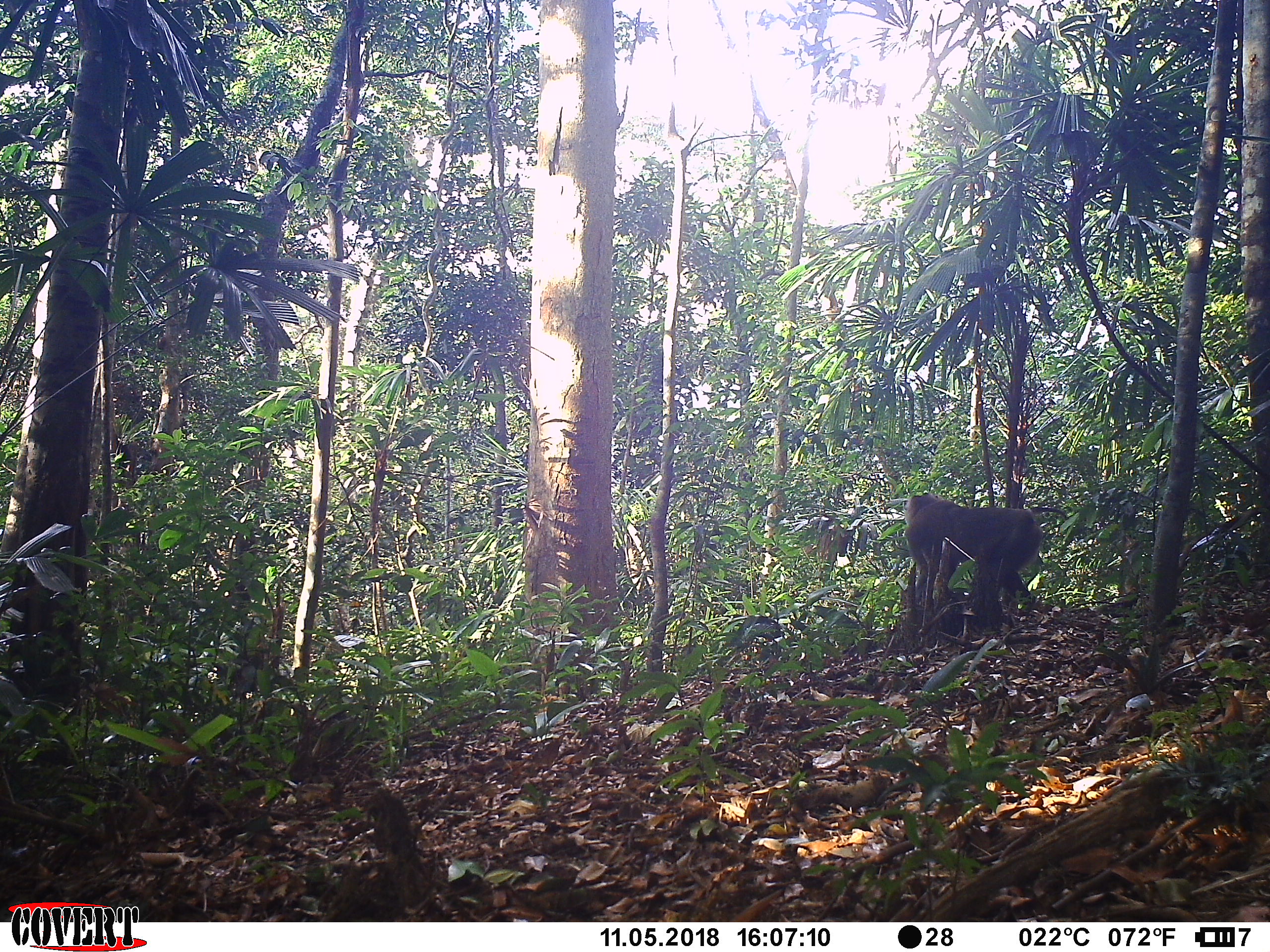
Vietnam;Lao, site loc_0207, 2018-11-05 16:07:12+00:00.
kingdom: Animalia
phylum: Chordata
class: Mammalia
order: Primates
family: Cercopithecidae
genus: Macaca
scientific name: Macaca nemestrina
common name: pig-tailed macaque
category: pig tailed macaque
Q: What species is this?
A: Pig tailed macaque (pig-tailed macaque) (Macaca nemestrina).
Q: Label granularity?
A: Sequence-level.